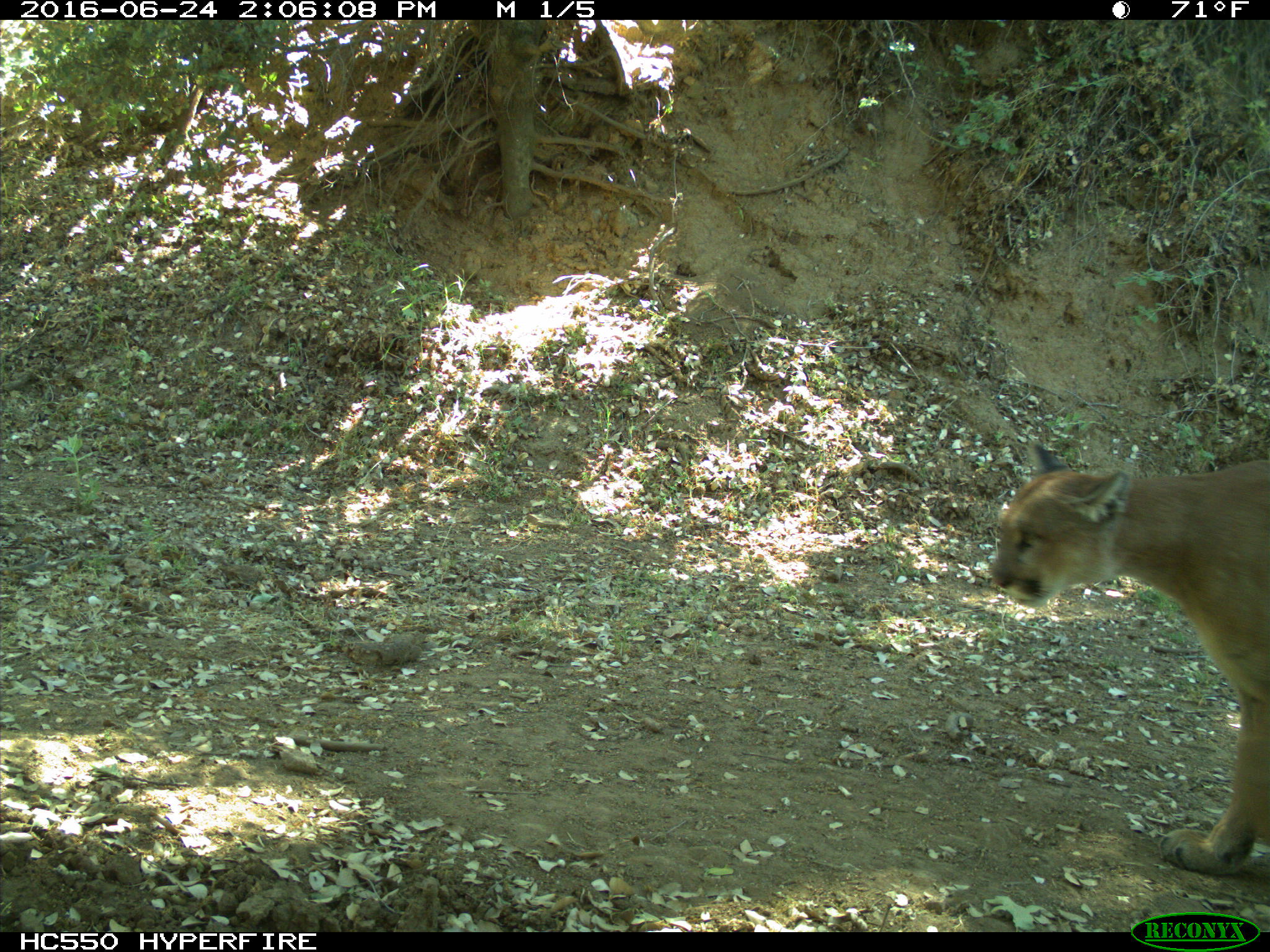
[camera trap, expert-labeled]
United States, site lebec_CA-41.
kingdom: Animalia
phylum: Chordata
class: Mammalia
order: Carnivora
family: Felidae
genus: Puma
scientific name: Puma concolor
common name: mountain lion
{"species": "Puma concolor (mountain lion)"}